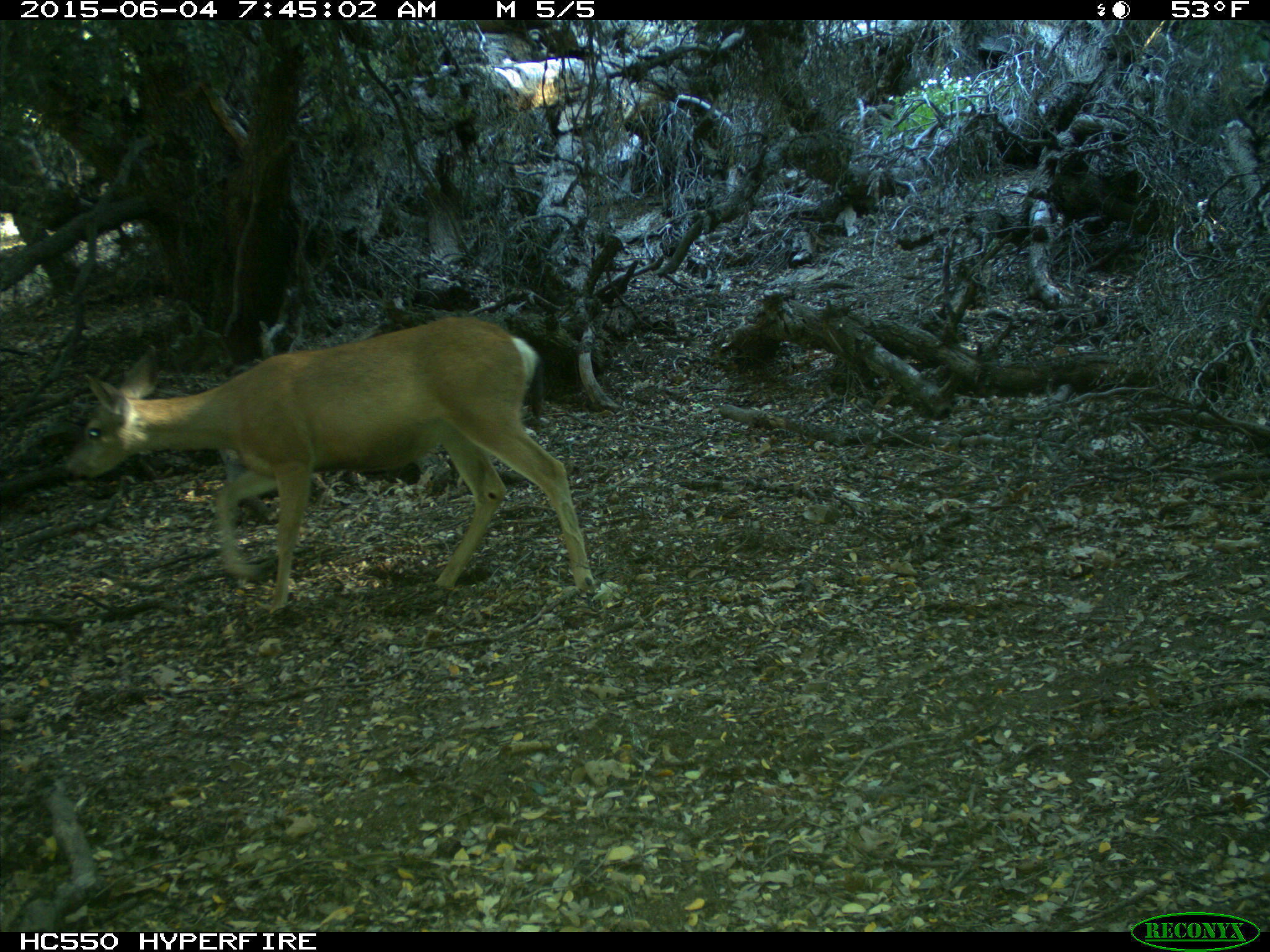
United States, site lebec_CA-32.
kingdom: Animalia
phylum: Chordata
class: Mammalia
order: Artiodactyla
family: Cervidae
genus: Odocoileus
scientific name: Odocoileus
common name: deer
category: unidentified deer